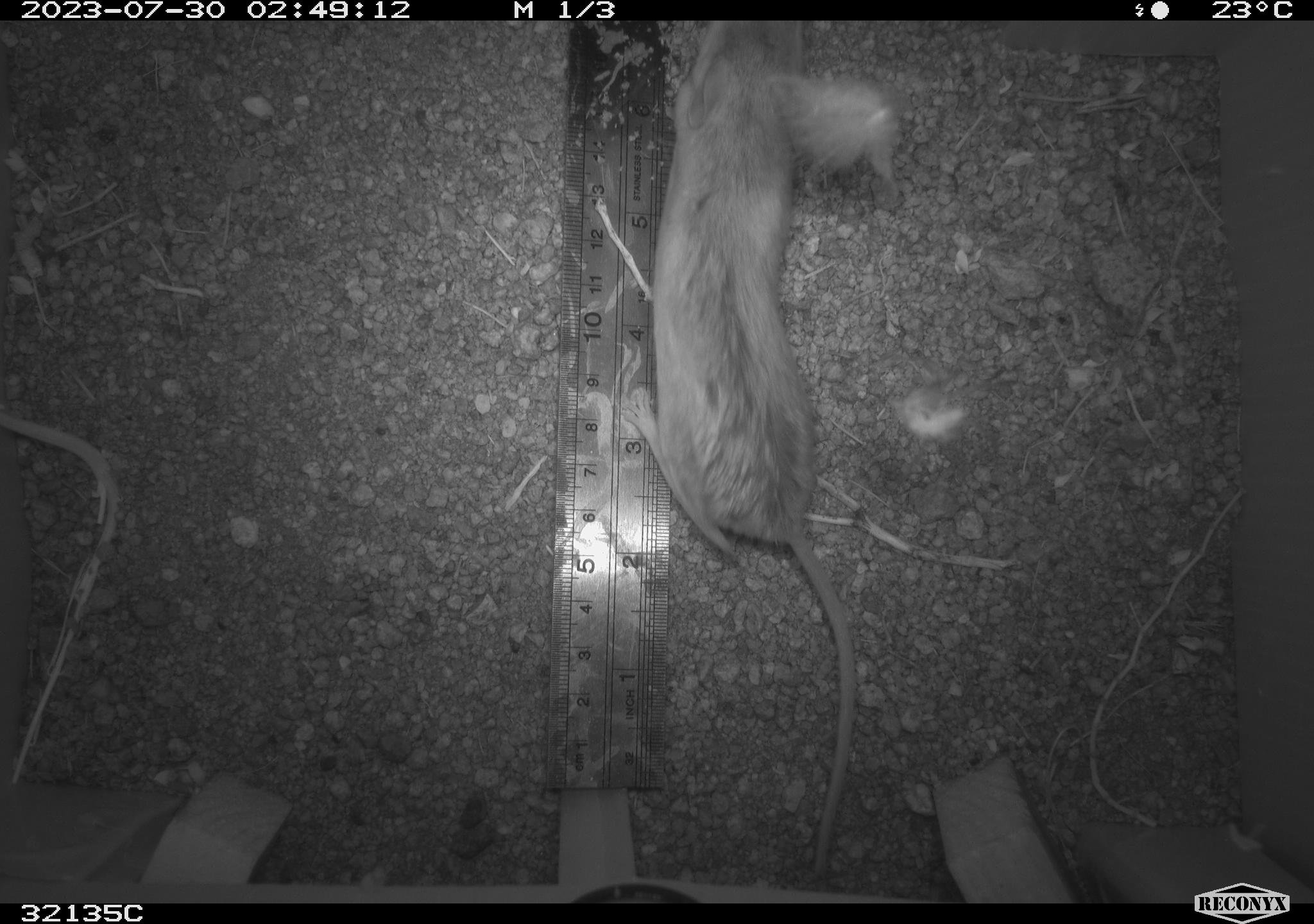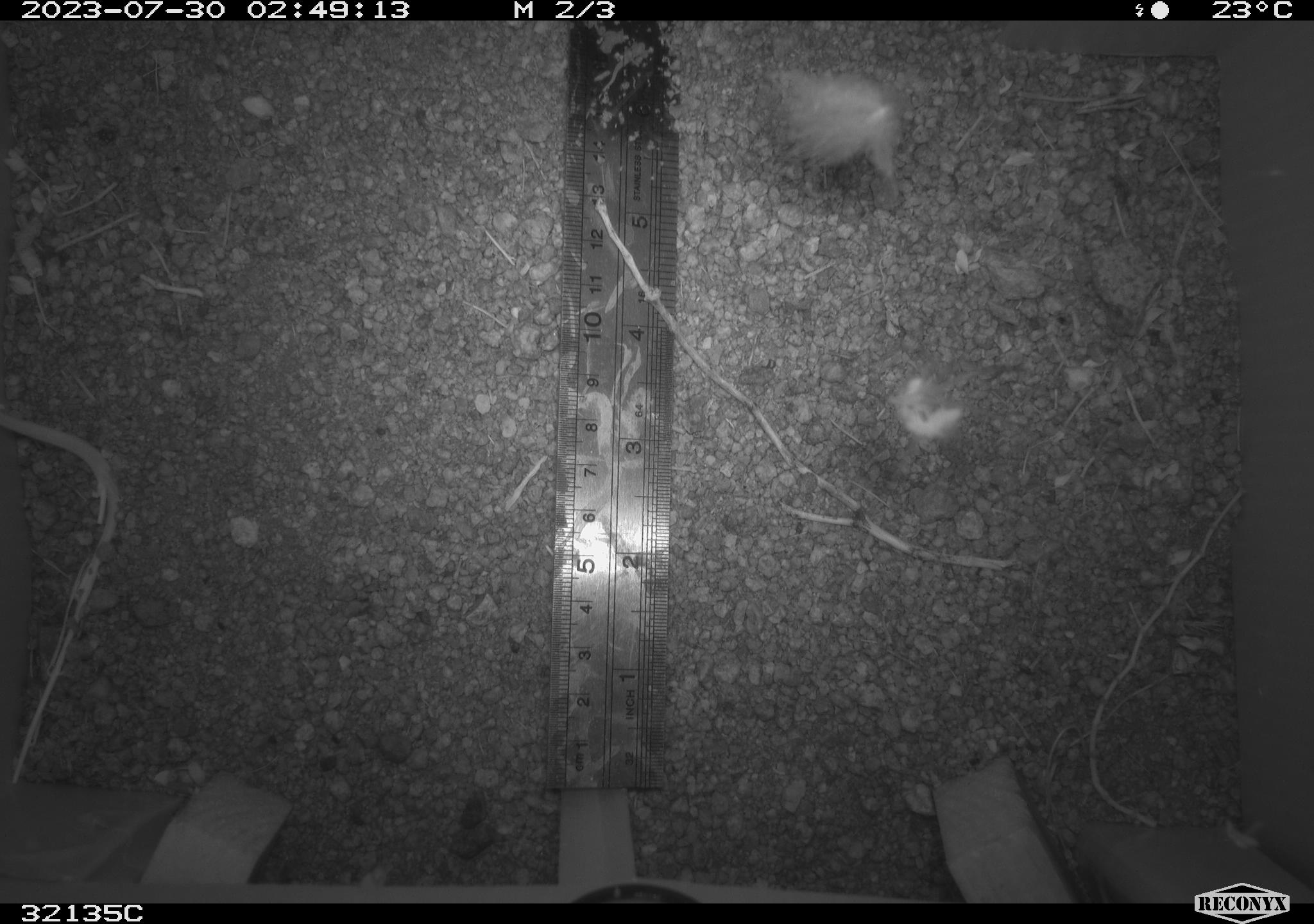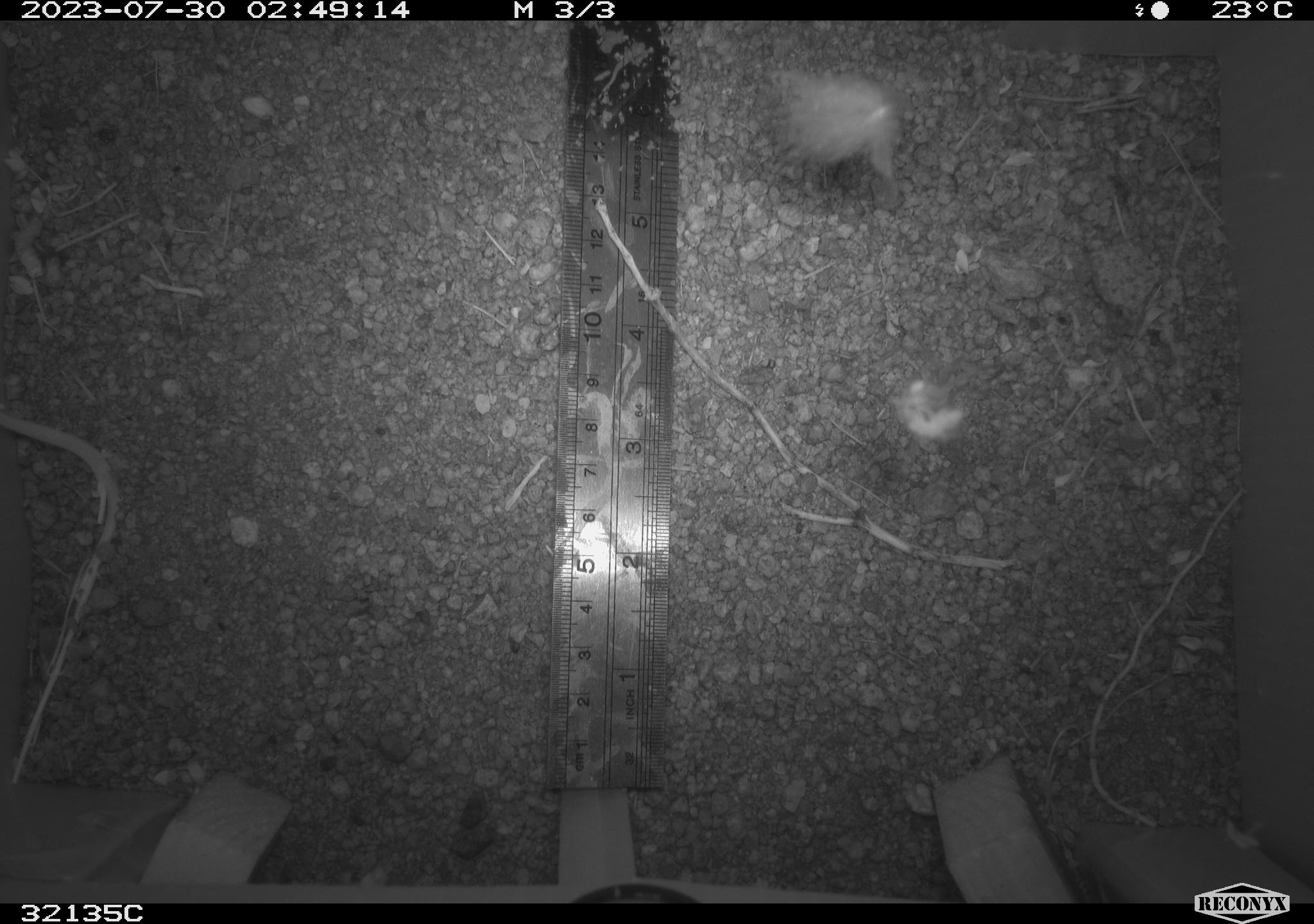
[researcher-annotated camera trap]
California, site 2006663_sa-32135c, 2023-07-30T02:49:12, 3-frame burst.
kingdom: Animalia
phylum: Chordata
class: Mammalia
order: Rodentia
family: Cricetidae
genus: Neotoma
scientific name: Neotoma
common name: pack rat or woodrat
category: neotoma species